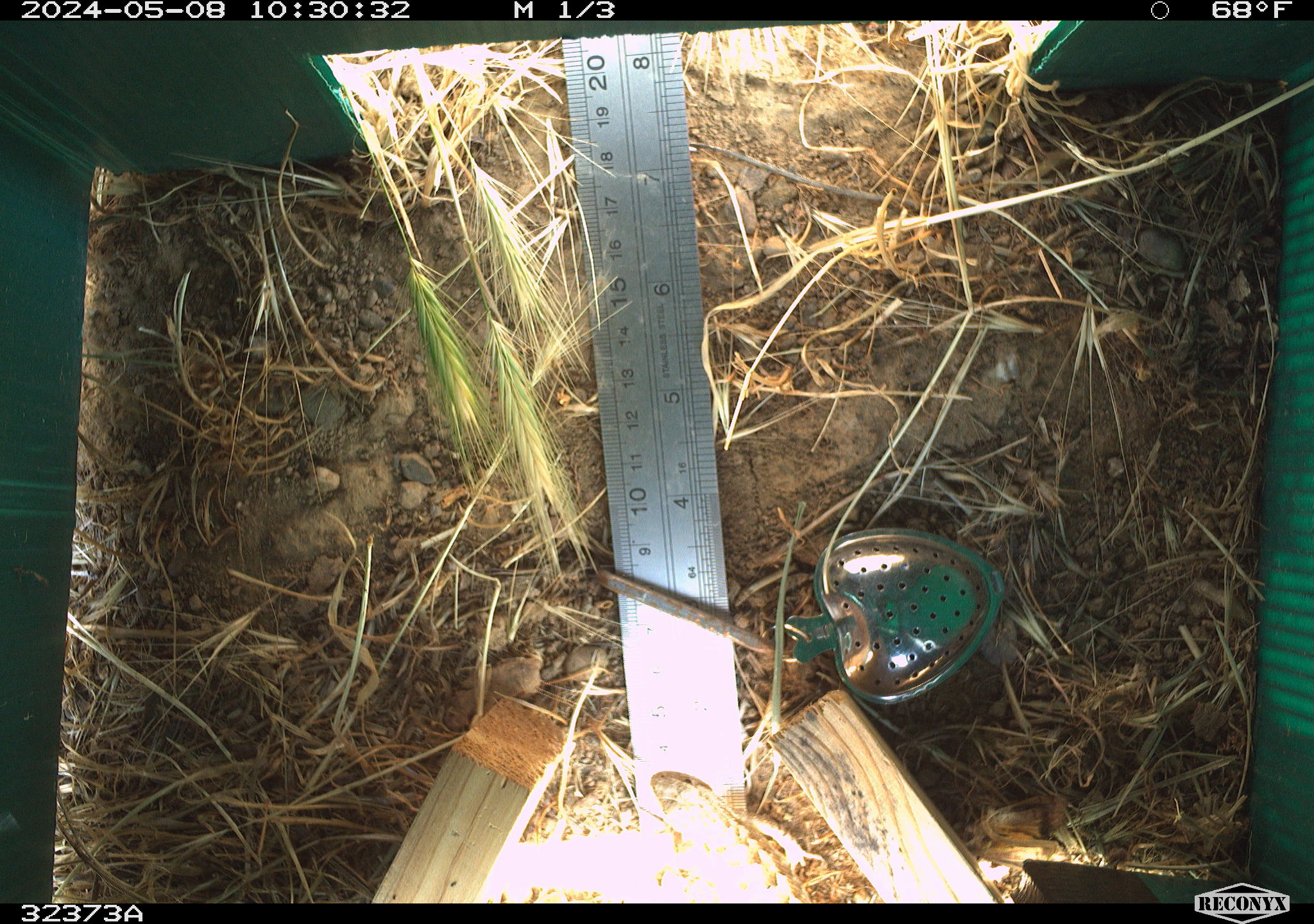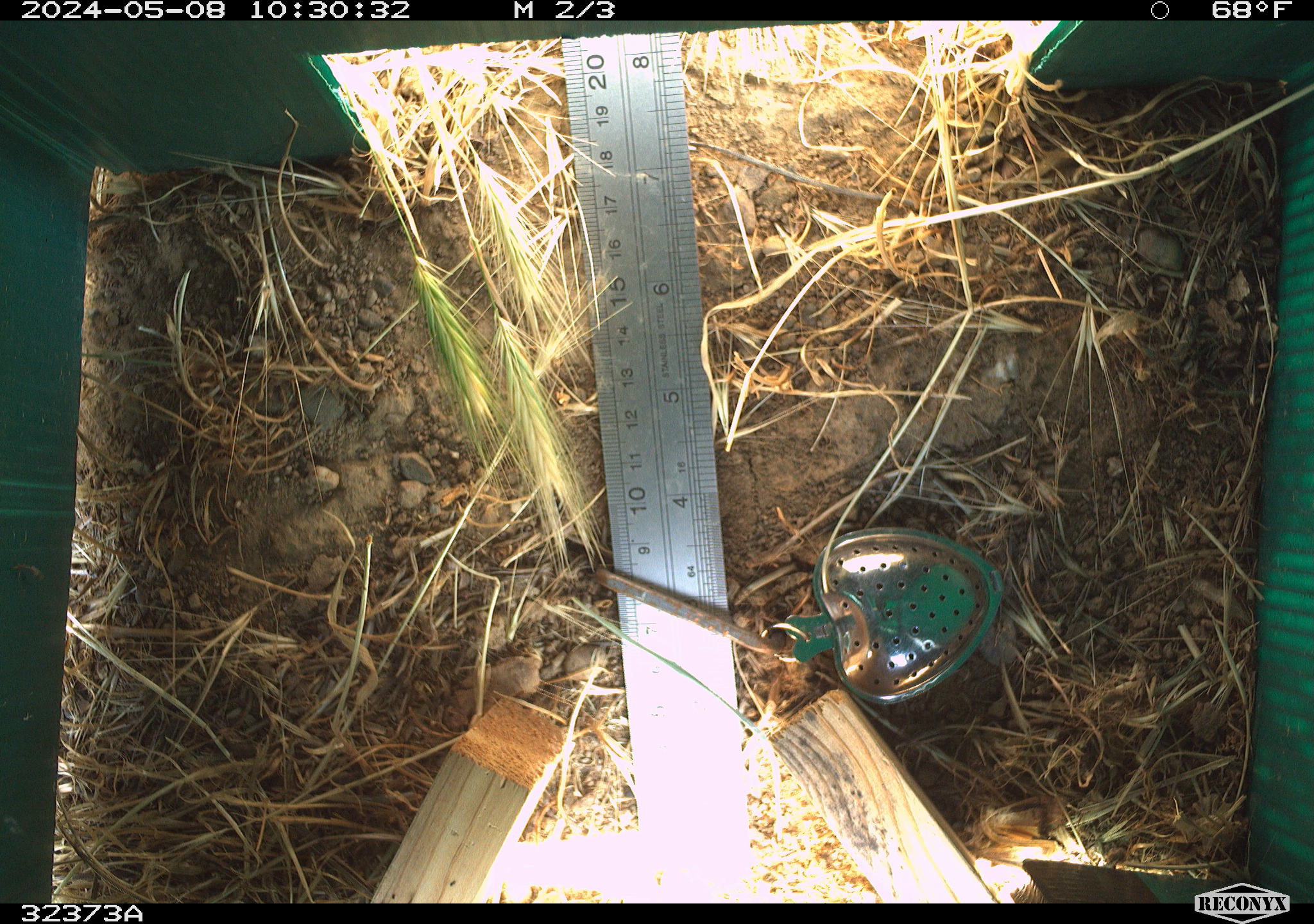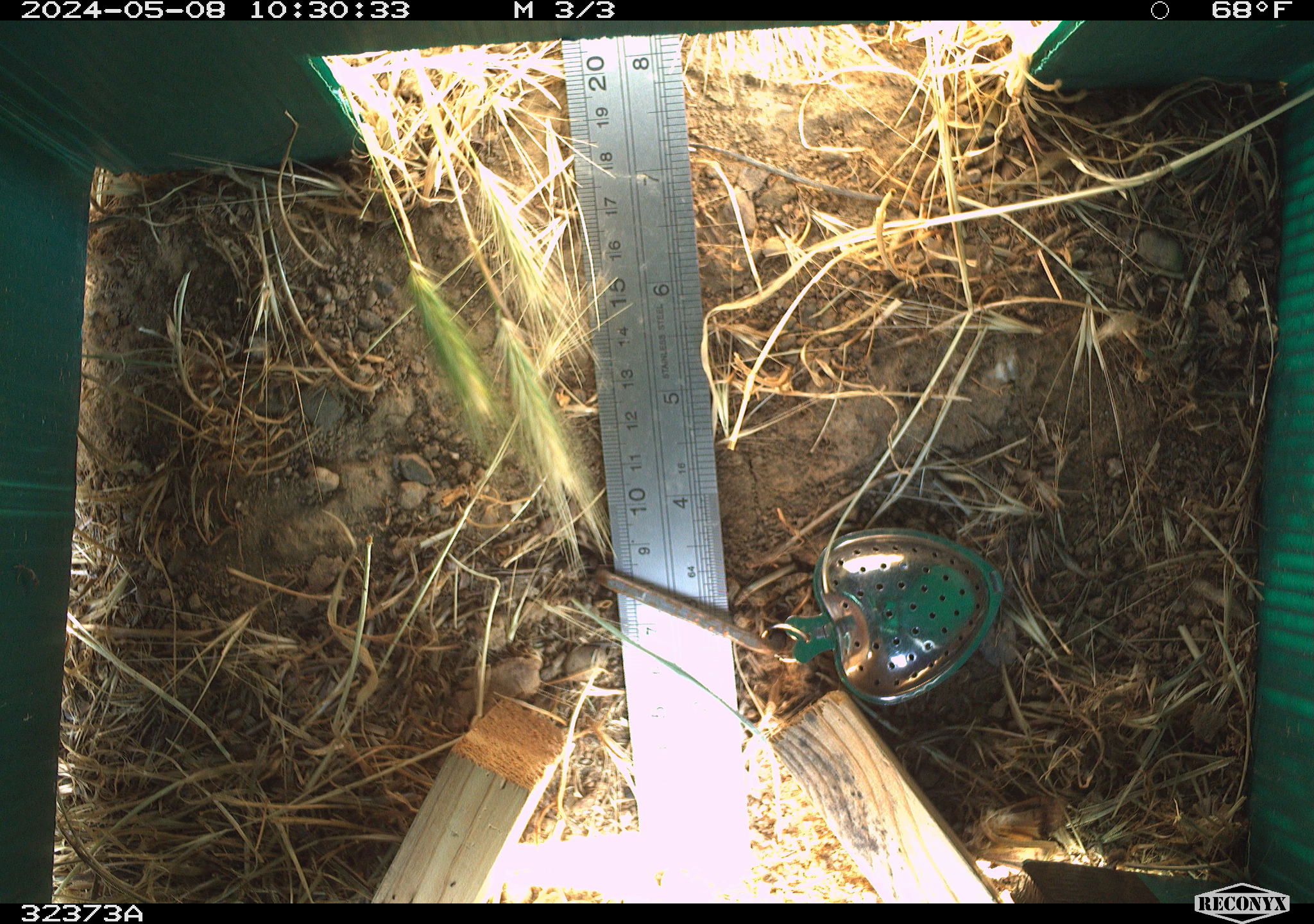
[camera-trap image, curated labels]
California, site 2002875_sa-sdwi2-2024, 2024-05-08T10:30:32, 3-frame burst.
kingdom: Animalia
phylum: Chordata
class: Reptilia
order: Squamata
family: Phrynosomatidae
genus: Sceloporus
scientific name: Sceloporus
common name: spiny lizards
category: sceloporus species